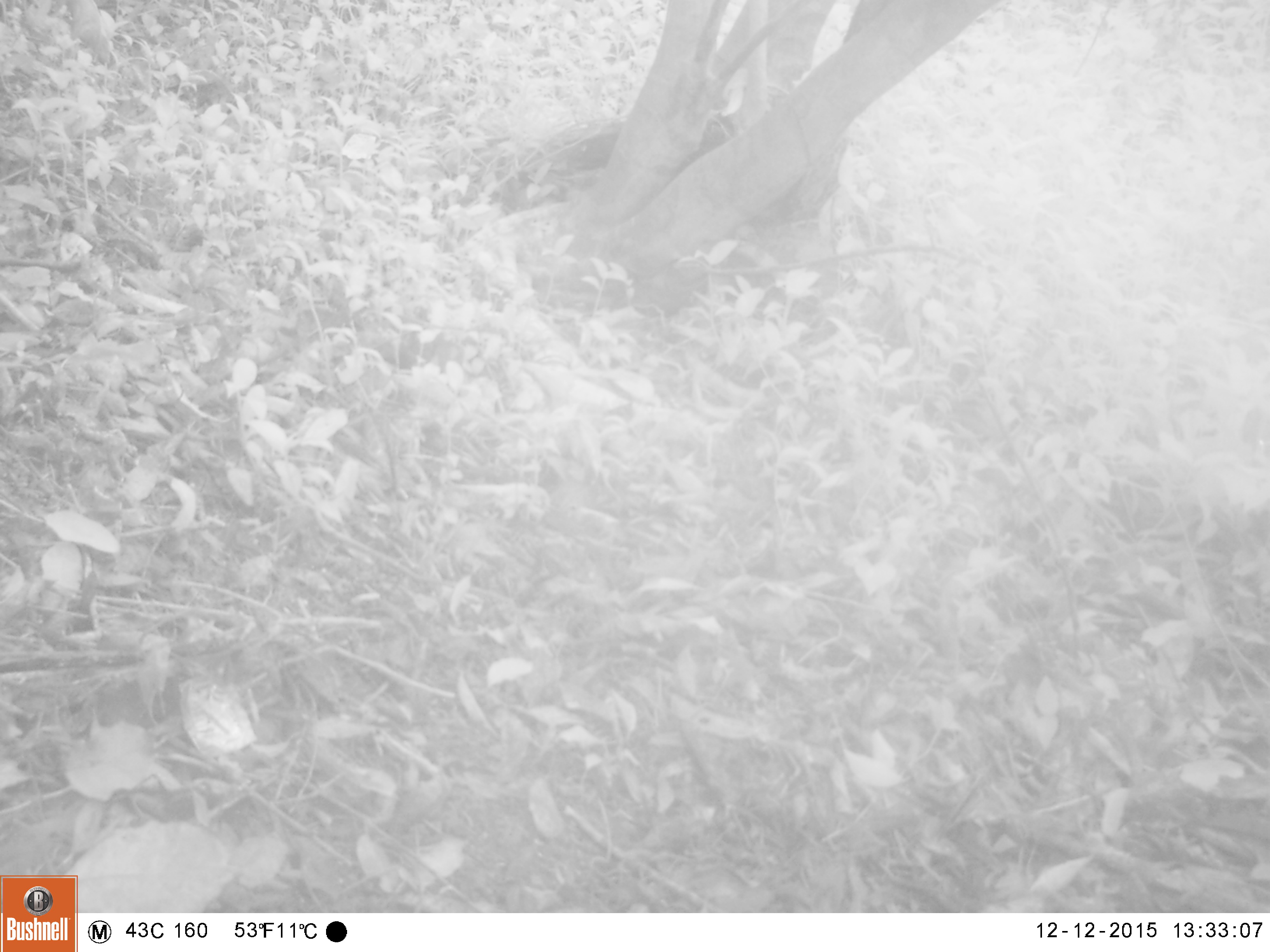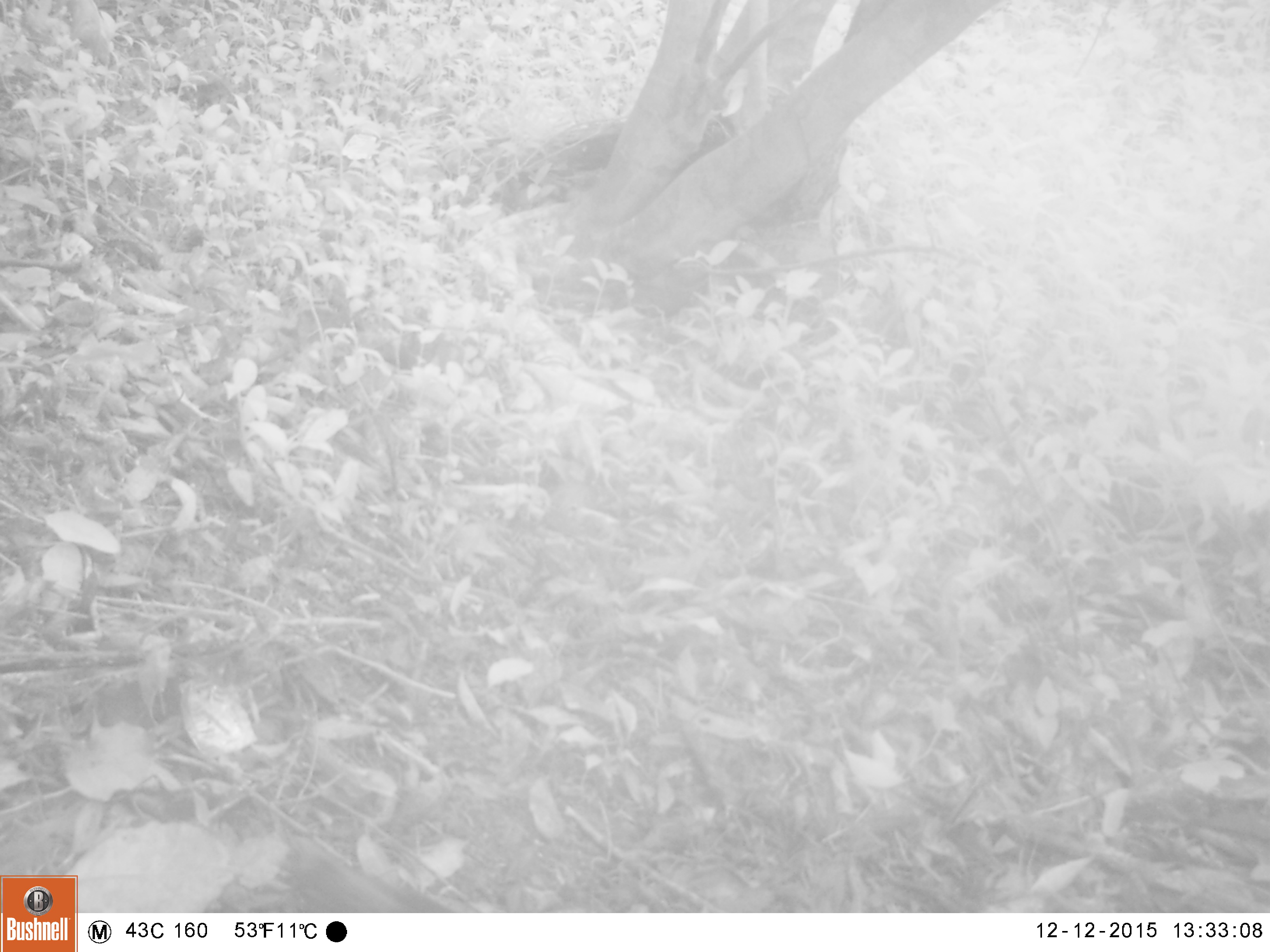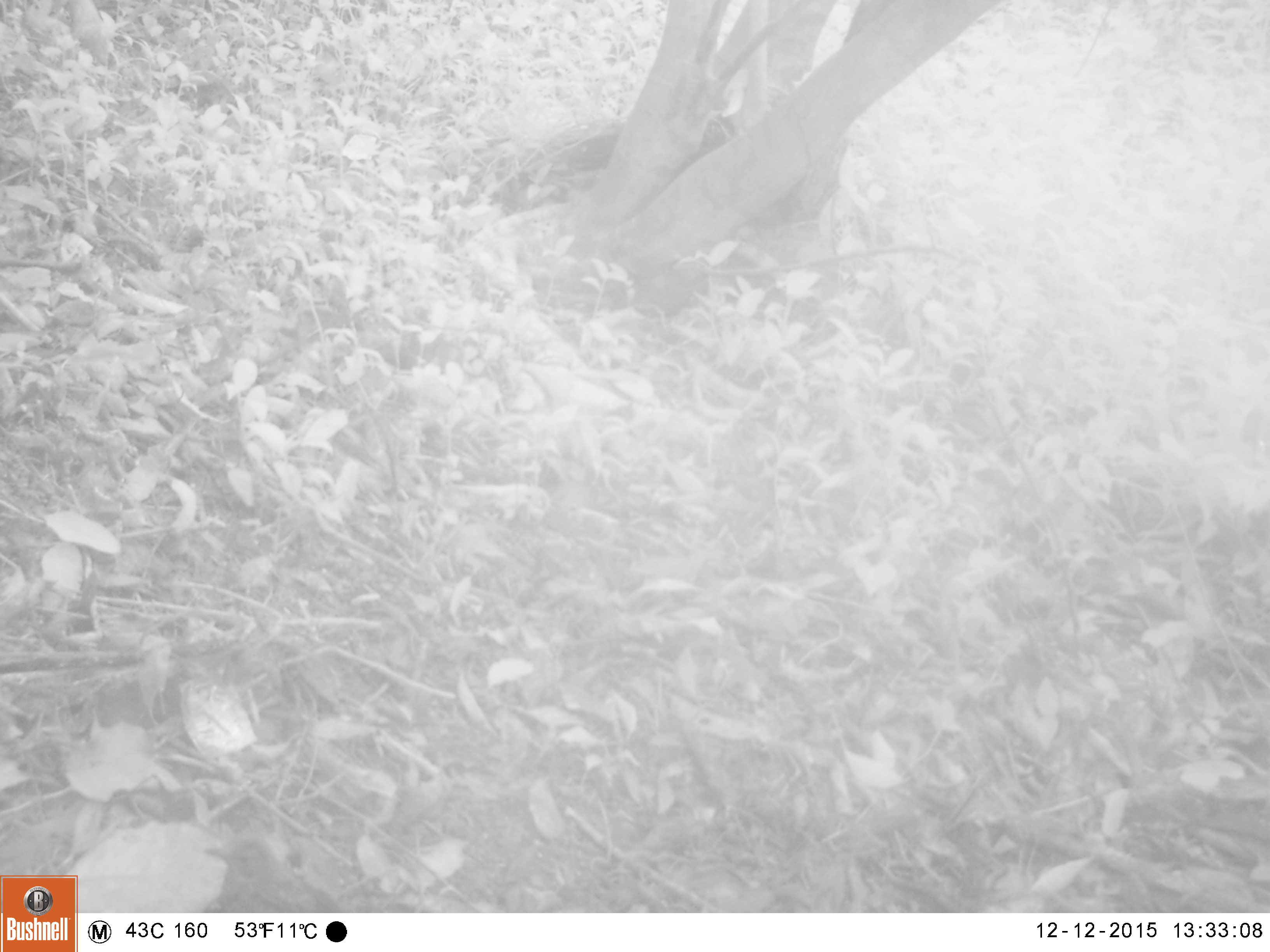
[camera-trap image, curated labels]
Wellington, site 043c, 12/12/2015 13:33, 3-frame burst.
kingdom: Animalia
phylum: Chordata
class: Aves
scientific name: Aves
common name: bird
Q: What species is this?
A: Bird (Aves).